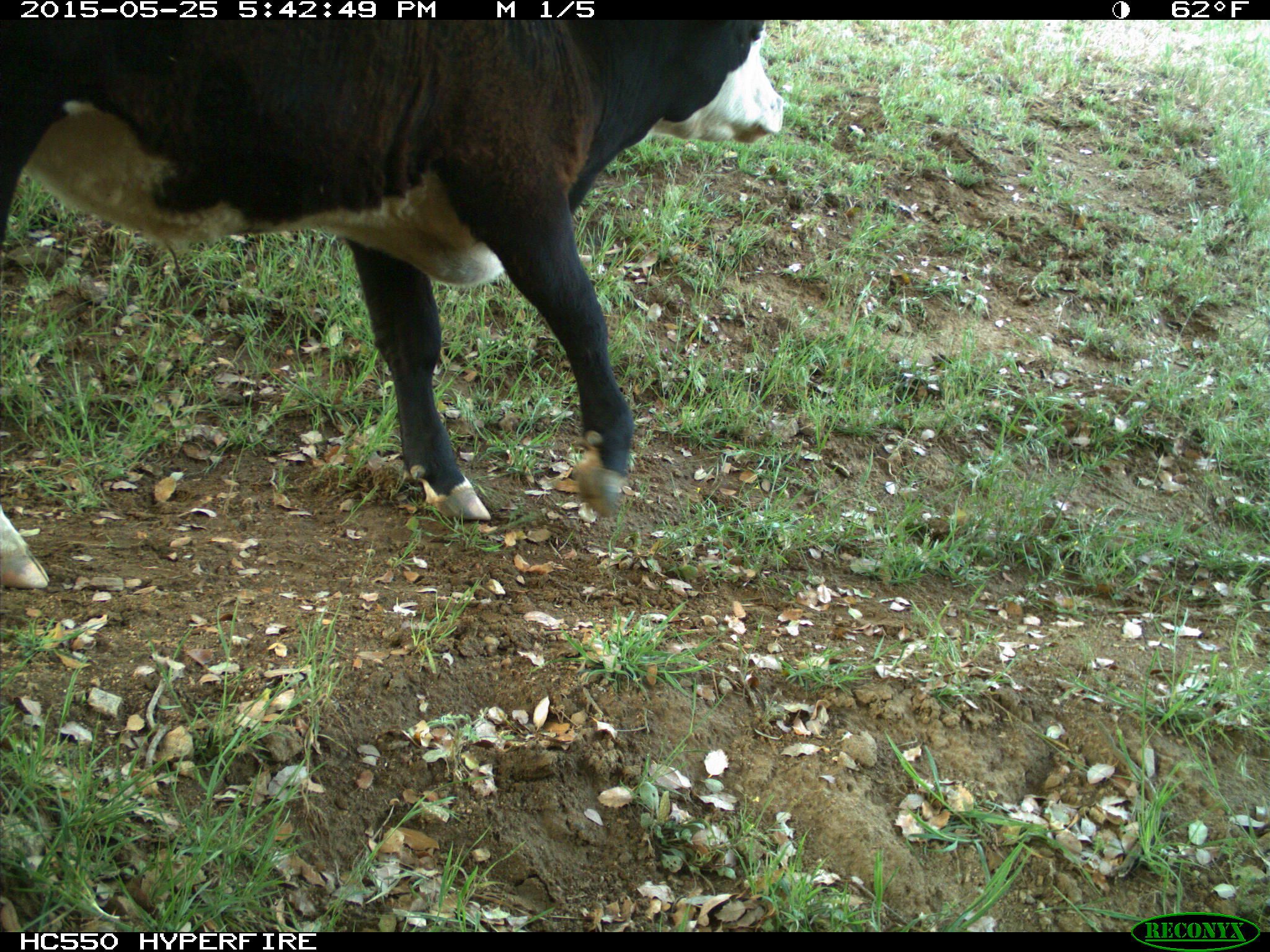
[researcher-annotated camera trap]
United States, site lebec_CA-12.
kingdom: Animalia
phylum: Chordata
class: Mammalia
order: Artiodactyla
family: Bovidae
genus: Bos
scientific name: Bos taurus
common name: domestic cow